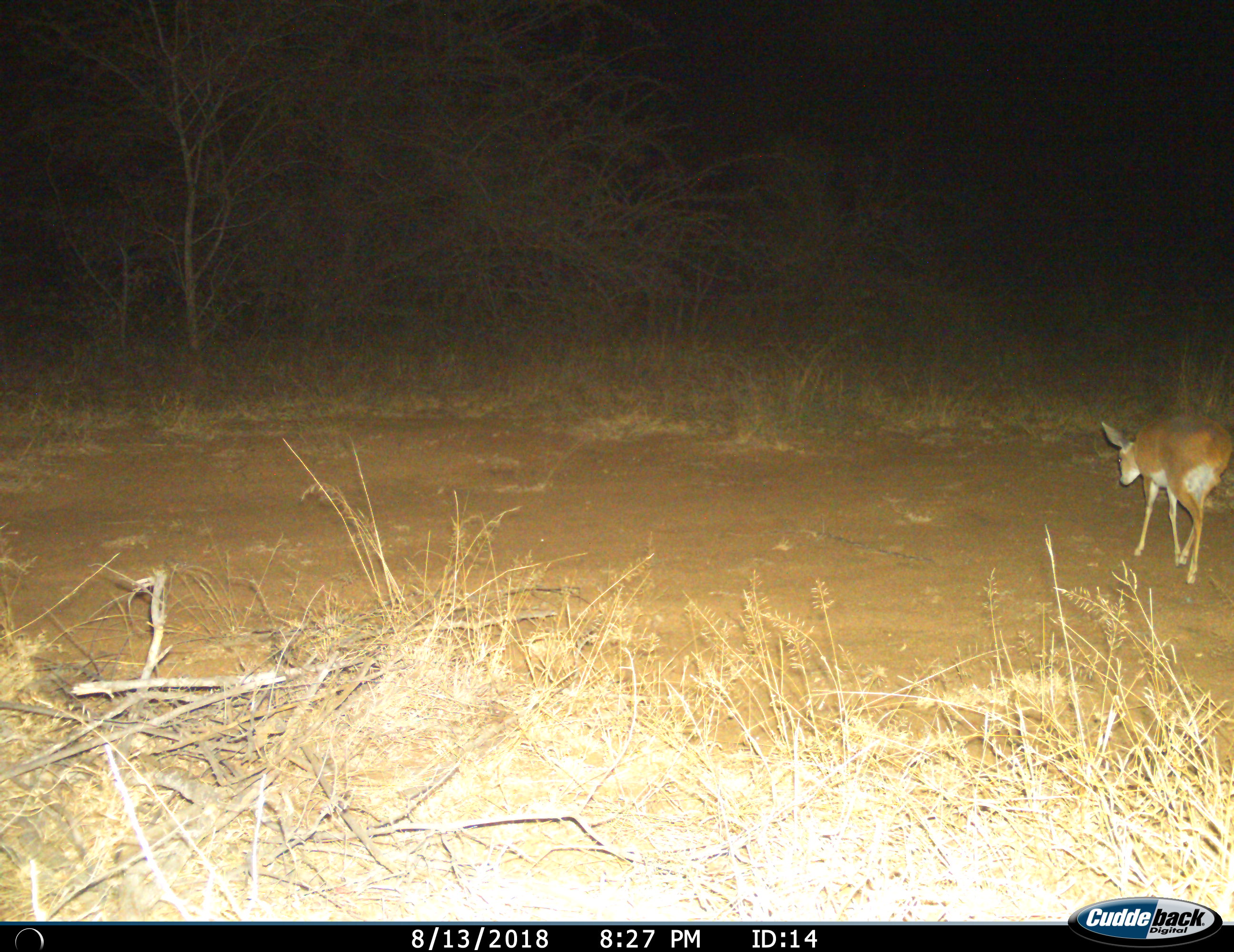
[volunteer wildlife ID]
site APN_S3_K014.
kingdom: Animalia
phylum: Chordata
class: Mammalia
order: Artiodactyla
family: Bovidae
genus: Raphicerus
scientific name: Raphicerus campestris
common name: steenbok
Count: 1.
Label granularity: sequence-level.